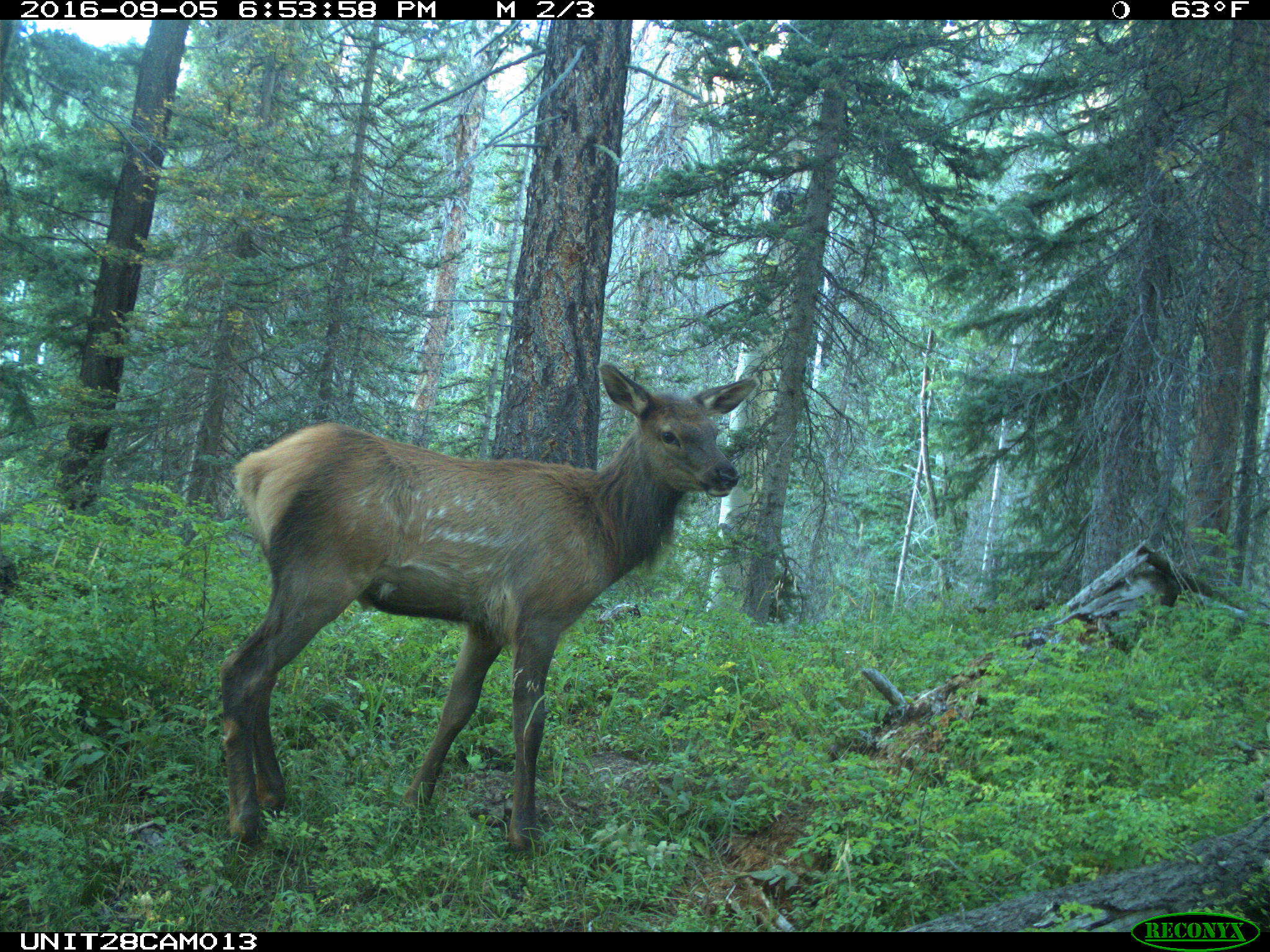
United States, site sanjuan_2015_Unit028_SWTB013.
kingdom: Animalia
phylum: Chordata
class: Mammalia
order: Artiodactyla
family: Cervidae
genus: Cervus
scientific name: Cervus elaphus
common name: red deer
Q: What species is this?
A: Cervus elaphus (red deer).